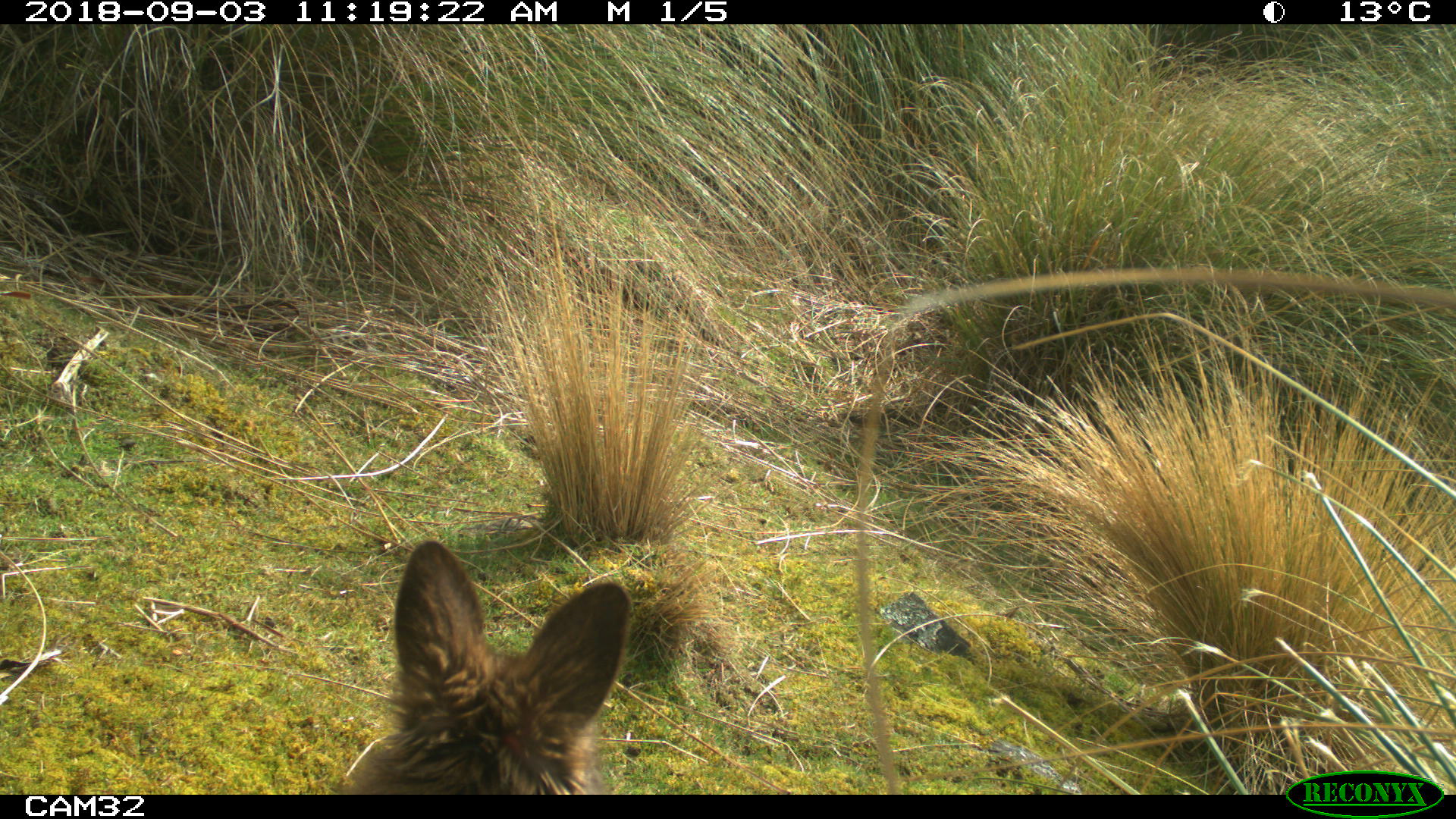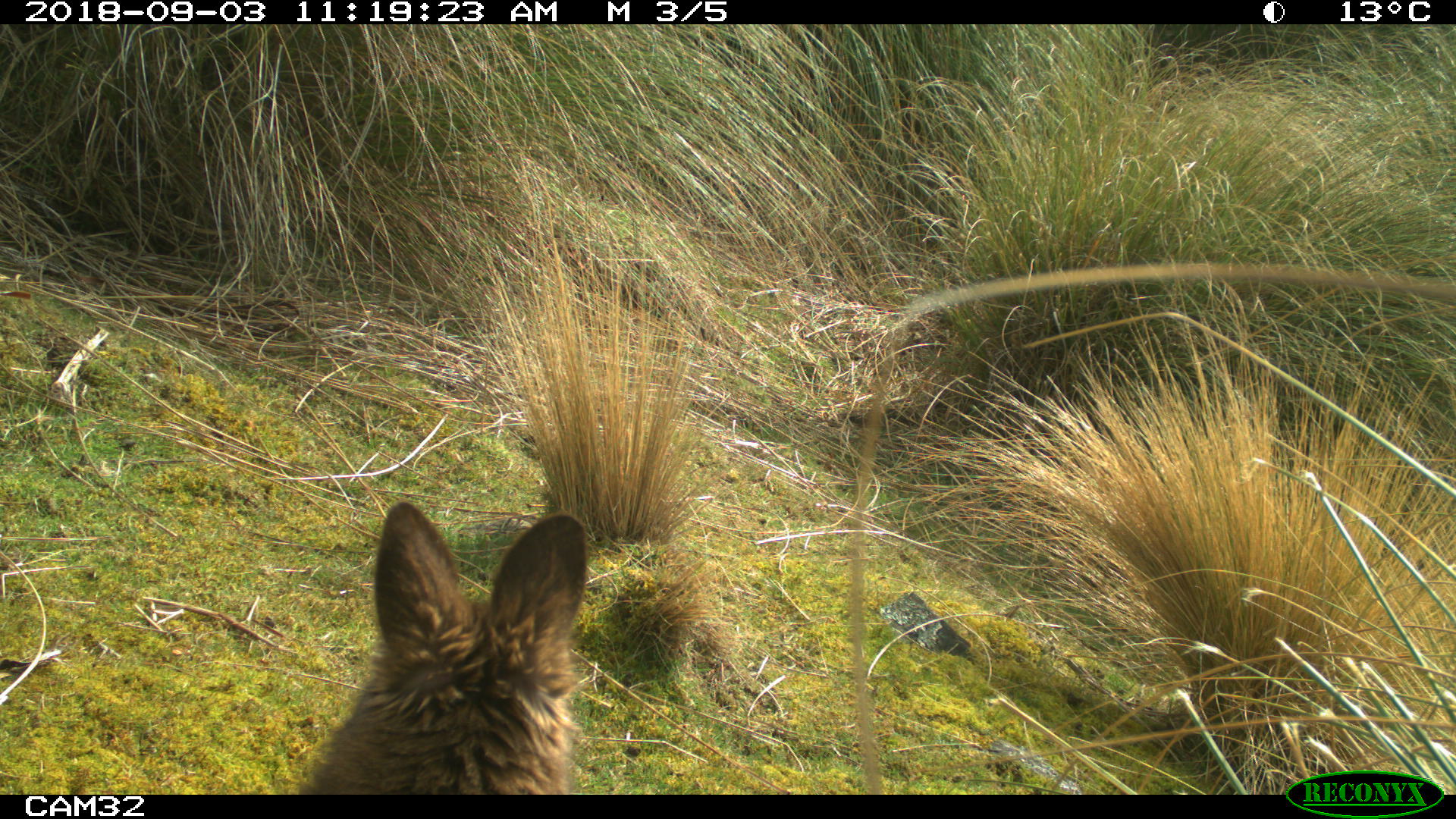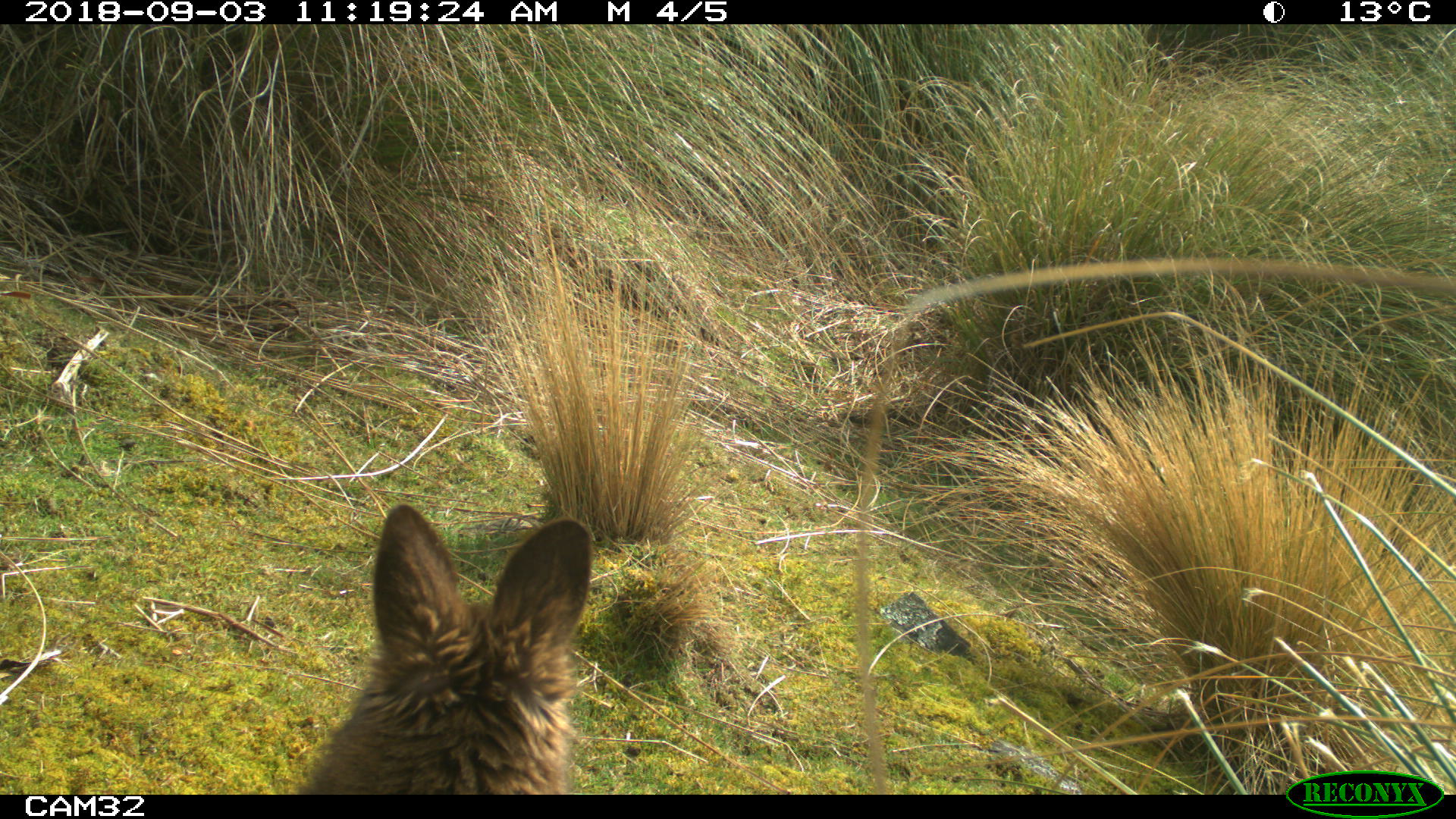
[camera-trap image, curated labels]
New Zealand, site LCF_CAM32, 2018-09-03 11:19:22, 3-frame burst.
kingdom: Animalia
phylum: Chordata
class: Mammalia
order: Diprotodontia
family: Macropodidae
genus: Notamacropus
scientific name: Notamacropus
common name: wallaby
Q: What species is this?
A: Wallaby (Notamacropus).